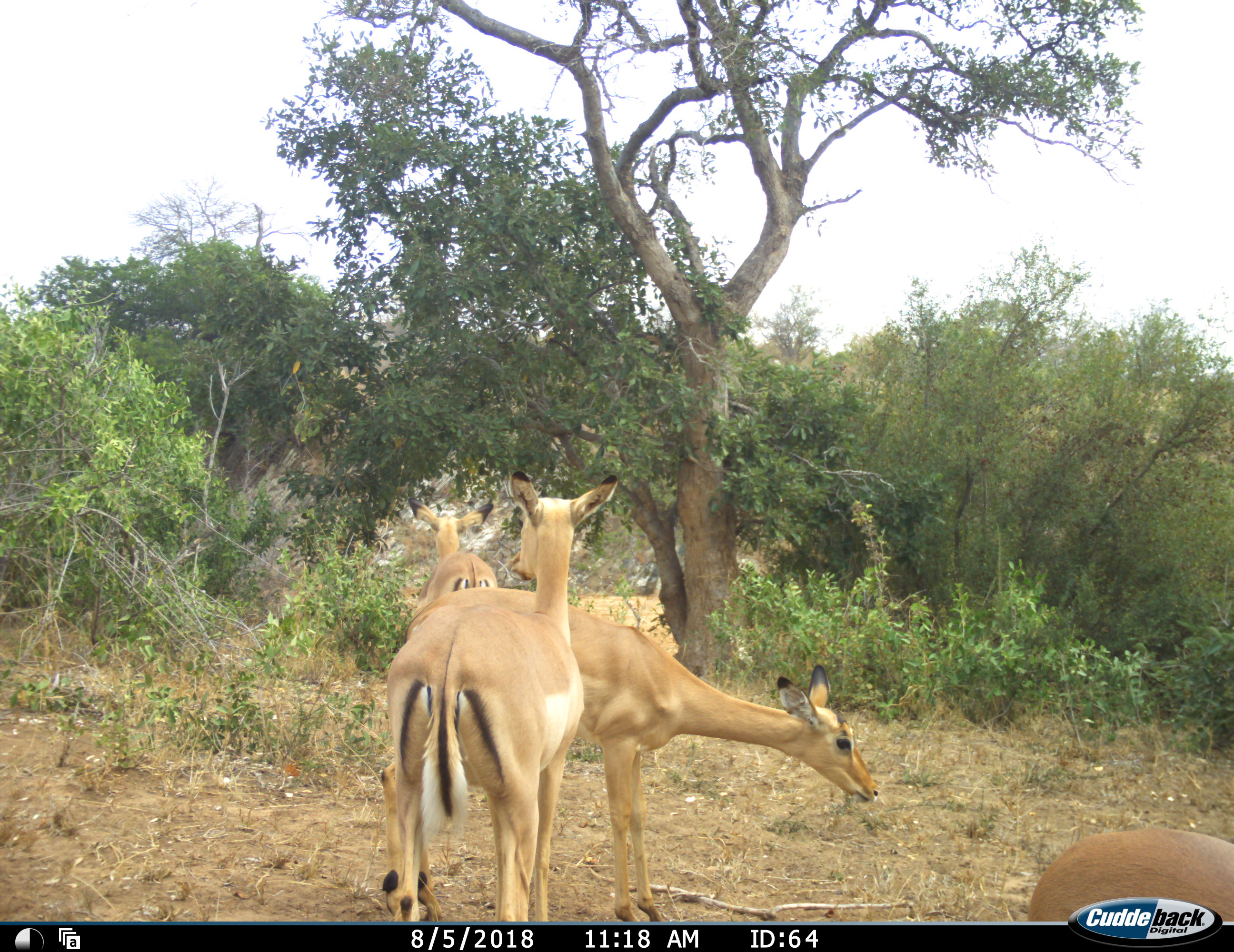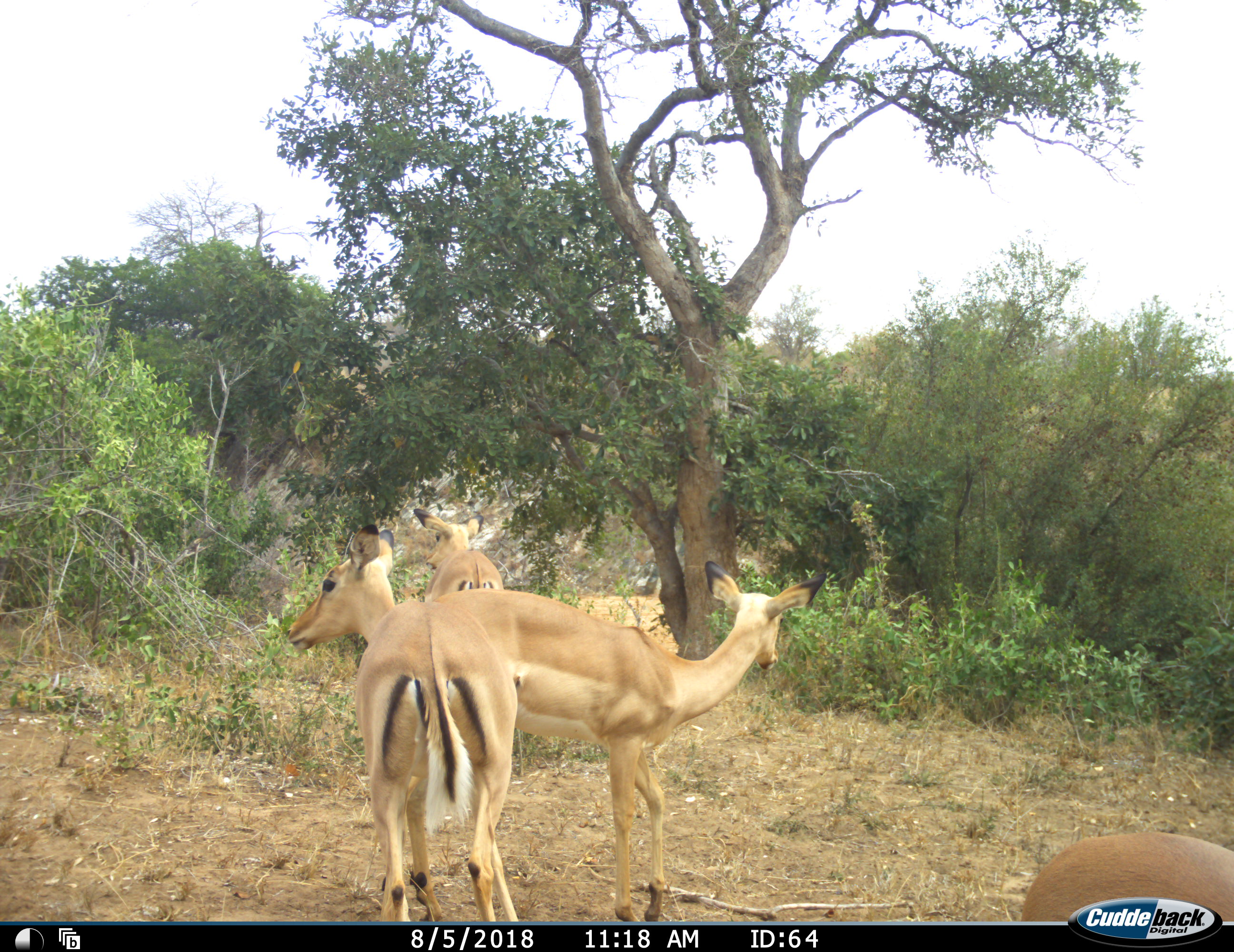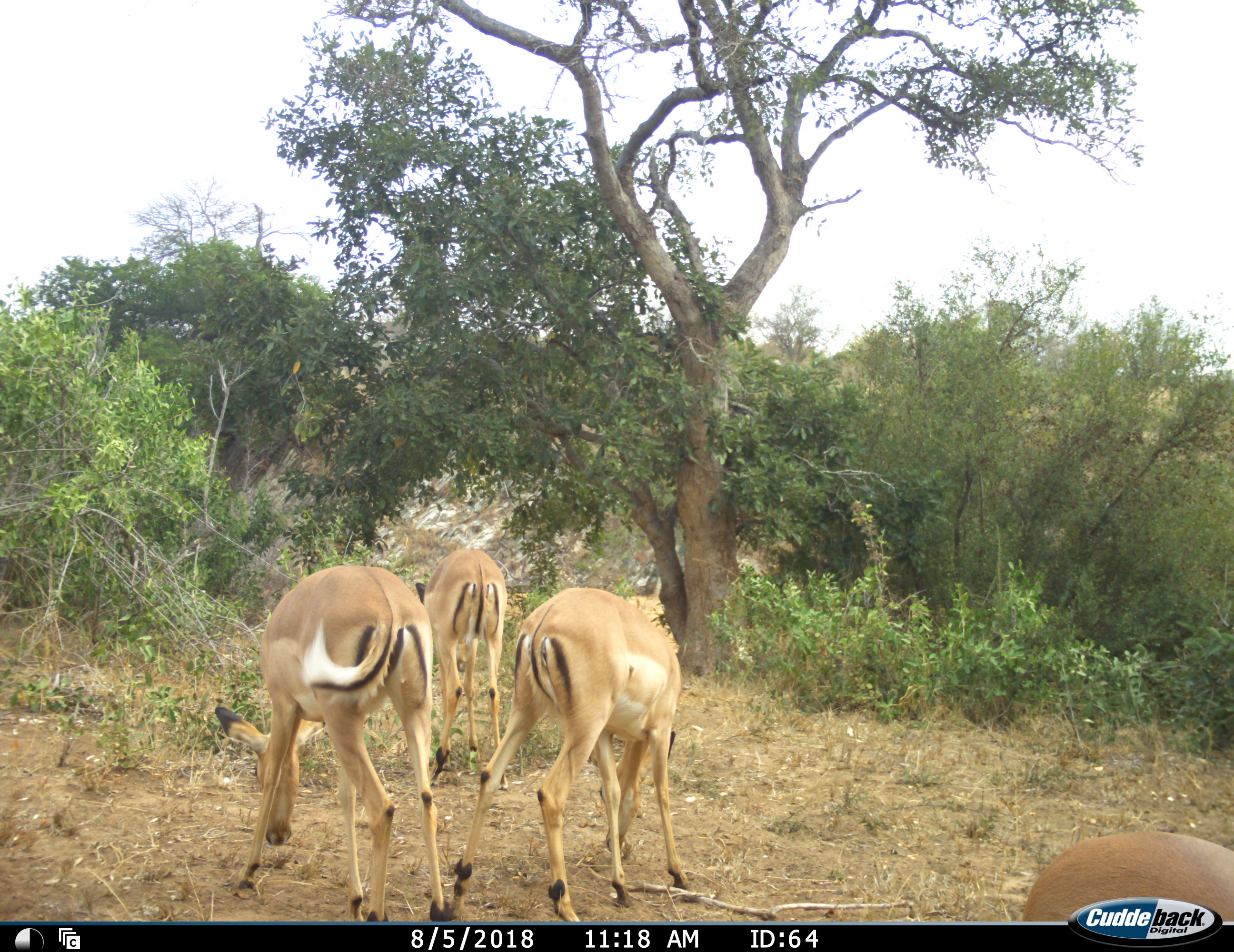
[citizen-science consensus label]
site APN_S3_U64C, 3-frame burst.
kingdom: Animalia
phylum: Chordata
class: Mammalia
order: Artiodactyla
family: Bovidae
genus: Aepyceros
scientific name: Aepyceros melampus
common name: impala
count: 4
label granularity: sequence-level